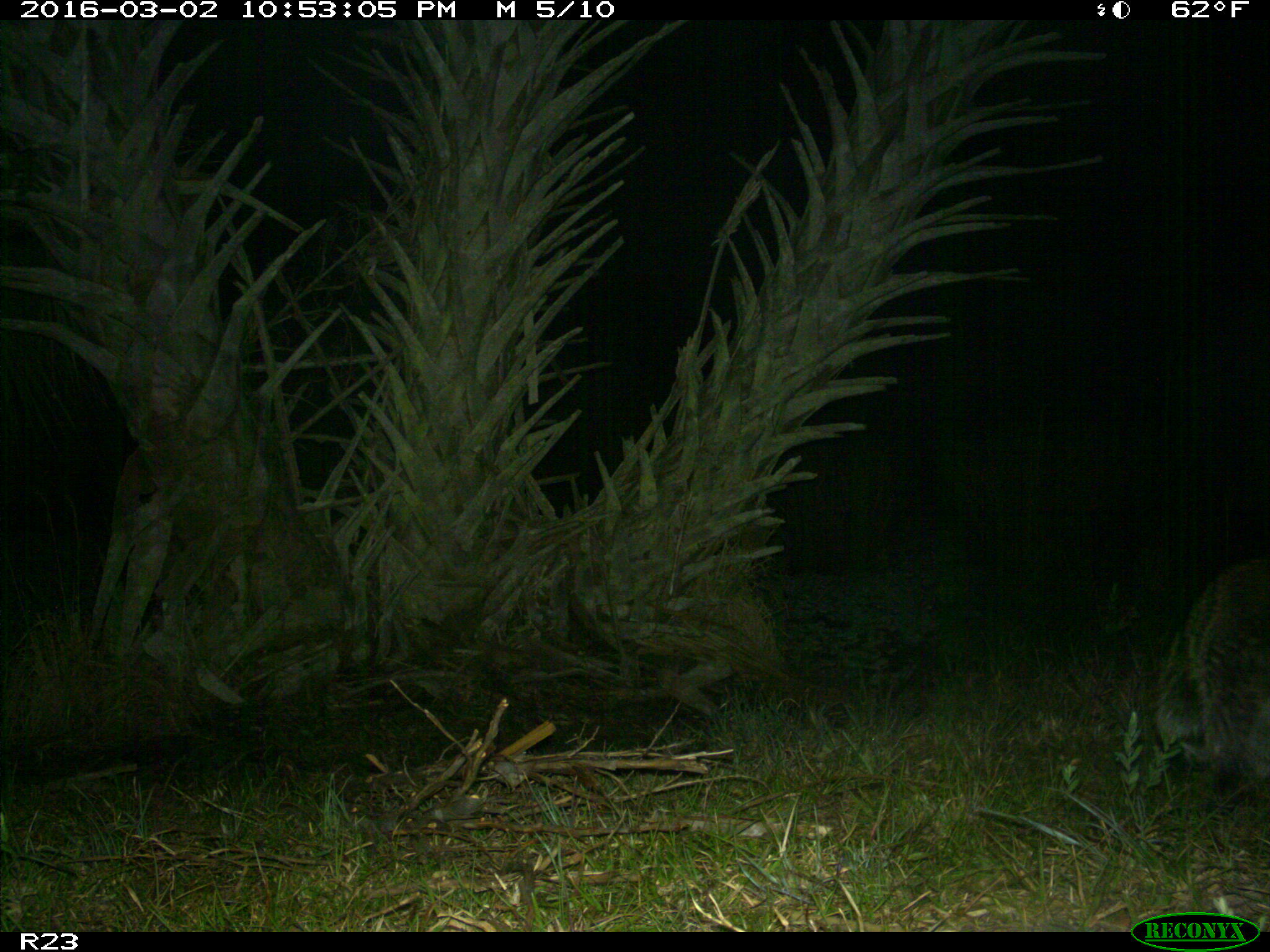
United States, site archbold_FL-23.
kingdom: Animalia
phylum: Chordata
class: Mammalia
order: Carnivora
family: Procyonidae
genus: Procyon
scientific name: Procyon lotor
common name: common raccoon